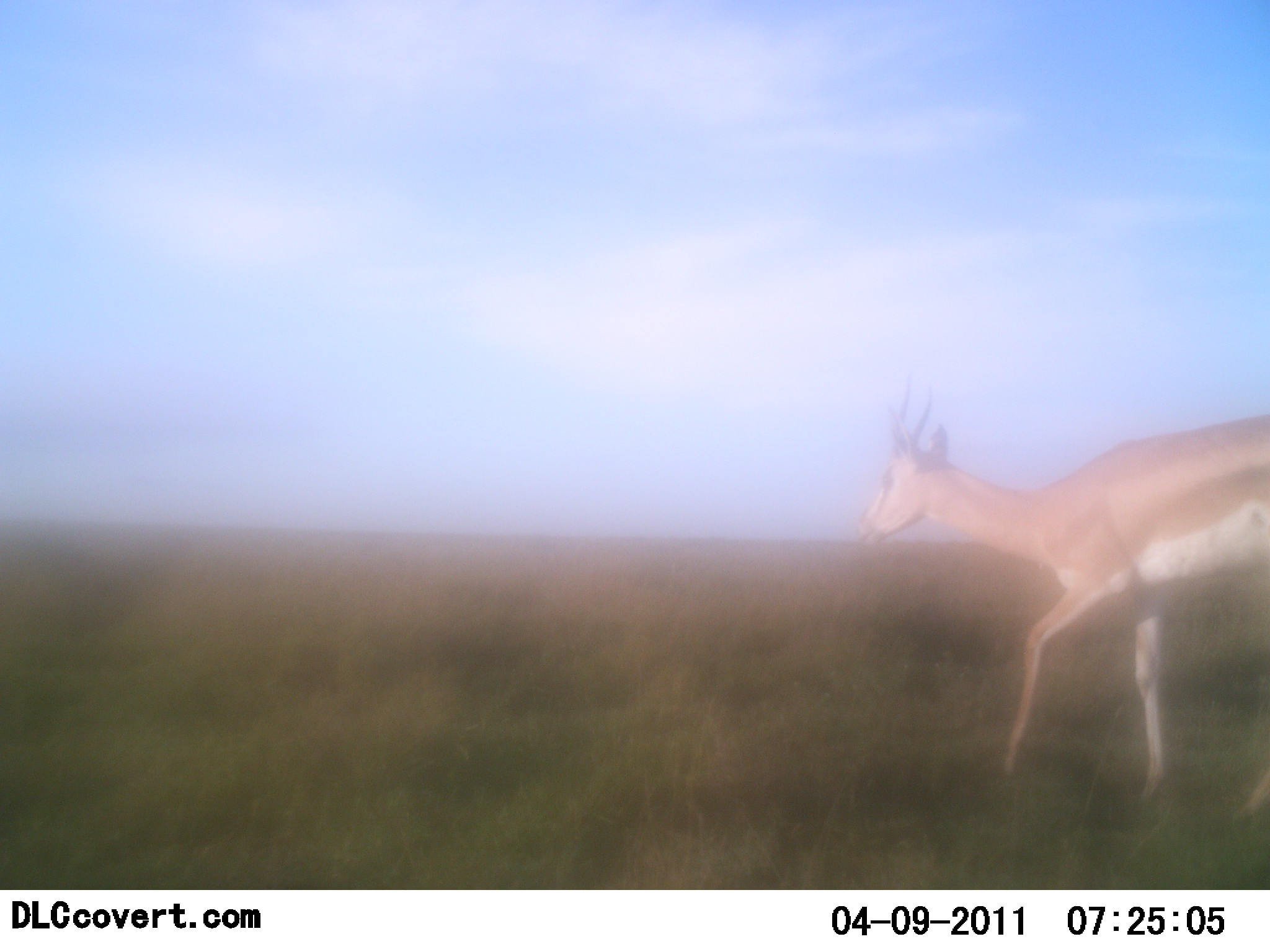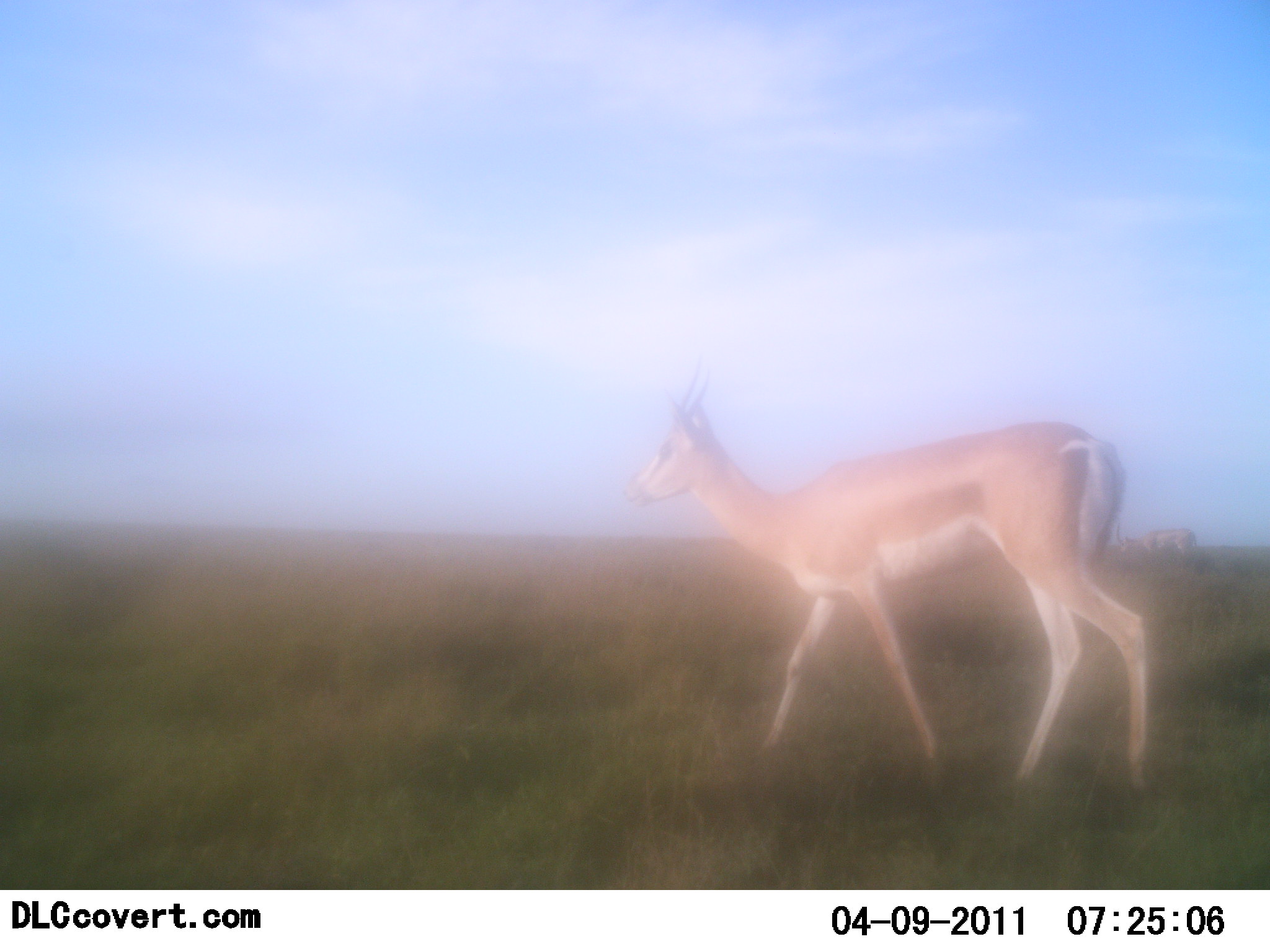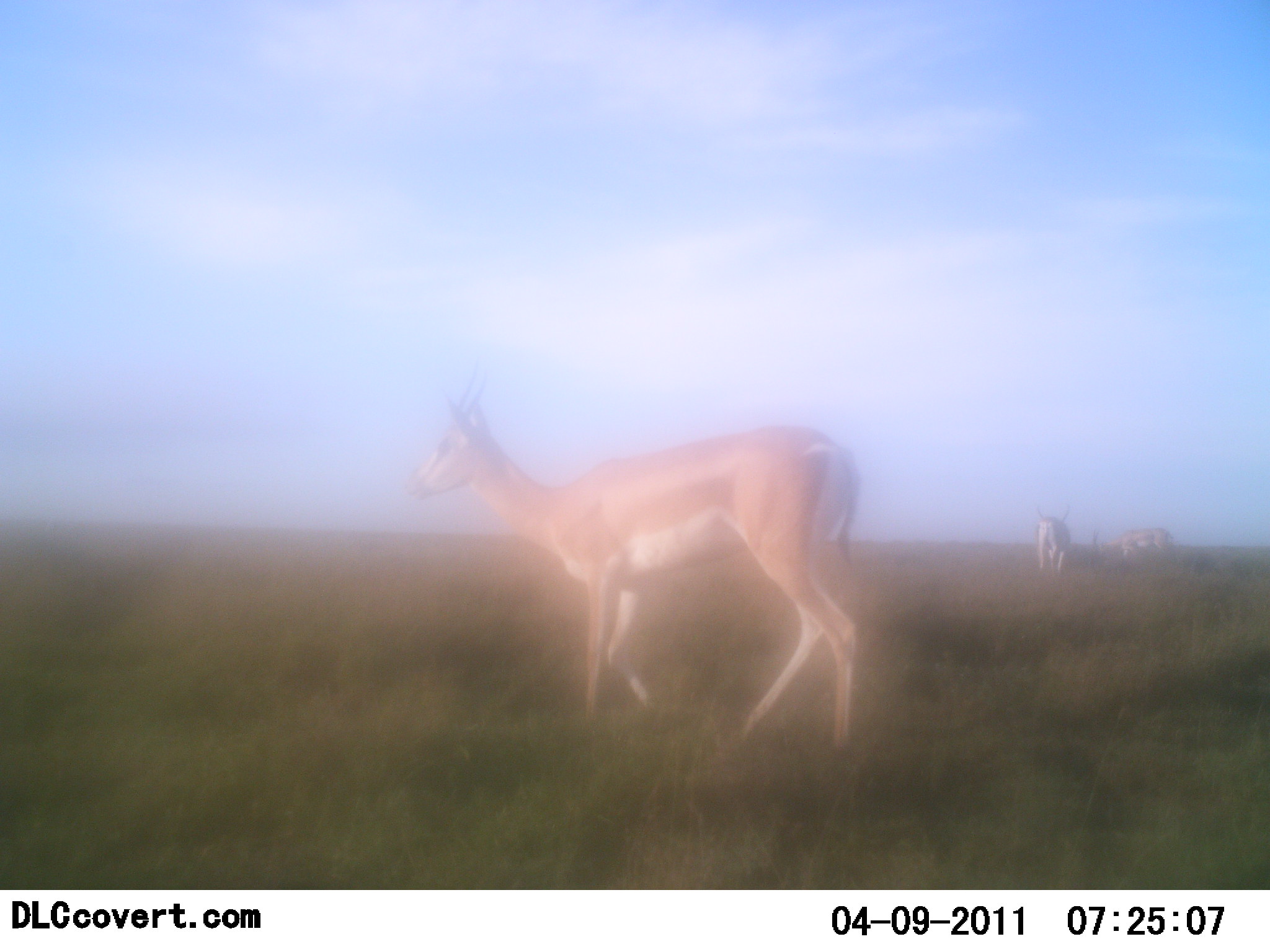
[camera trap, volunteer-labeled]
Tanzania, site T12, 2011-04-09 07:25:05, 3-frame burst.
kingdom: Animalia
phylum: Chordata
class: Mammalia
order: Artiodactyla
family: Bovidae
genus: Nanger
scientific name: Nanger granti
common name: grant's gazelle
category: gazellegrants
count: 3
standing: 40%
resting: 0%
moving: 80%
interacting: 0%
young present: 0%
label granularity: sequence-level